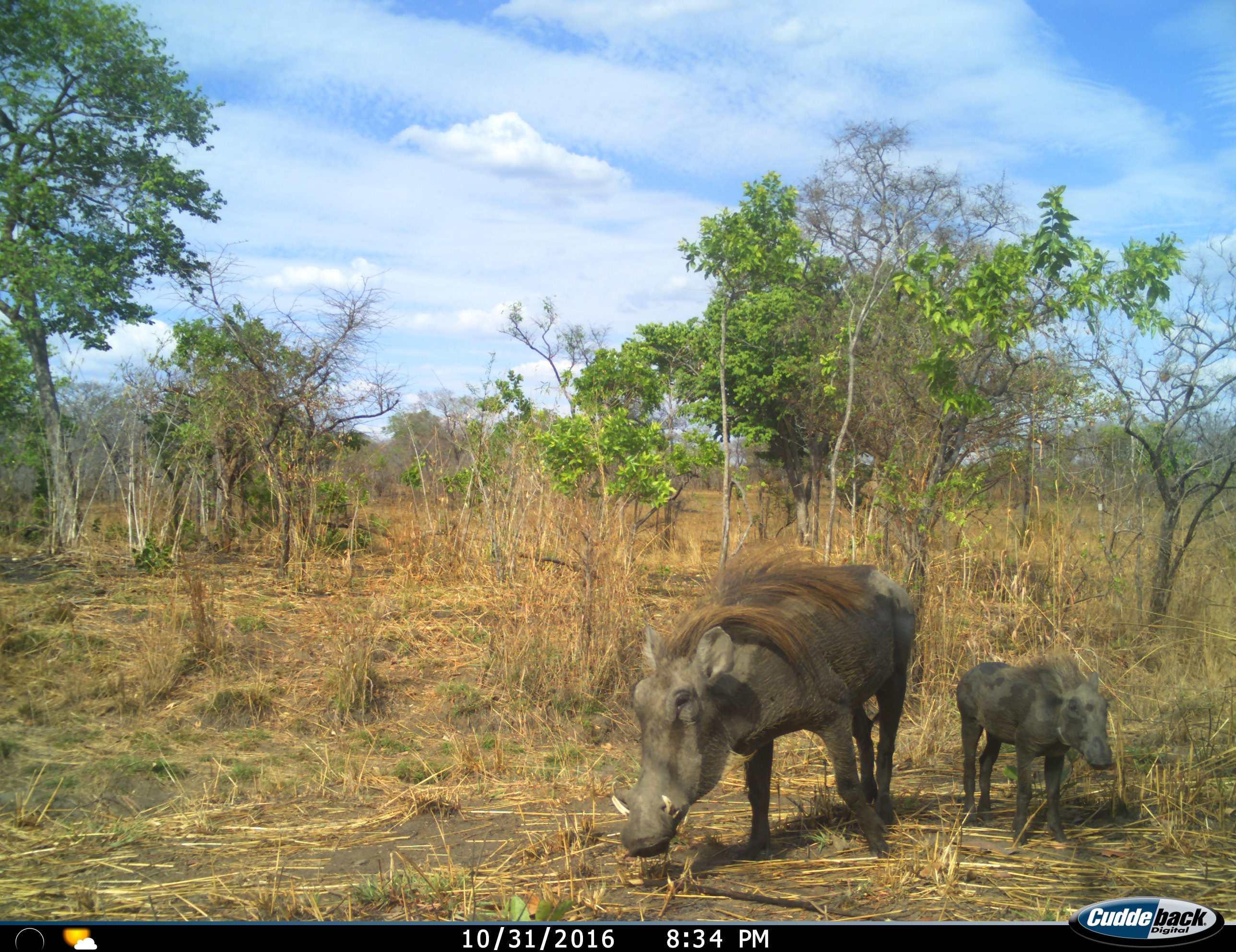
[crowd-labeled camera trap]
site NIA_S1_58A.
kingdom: Animalia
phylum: Chordata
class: Mammalia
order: Artiodactyla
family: Suidae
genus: Phacochoerus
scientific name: Phacochoerus africanus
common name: warthog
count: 2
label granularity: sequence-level